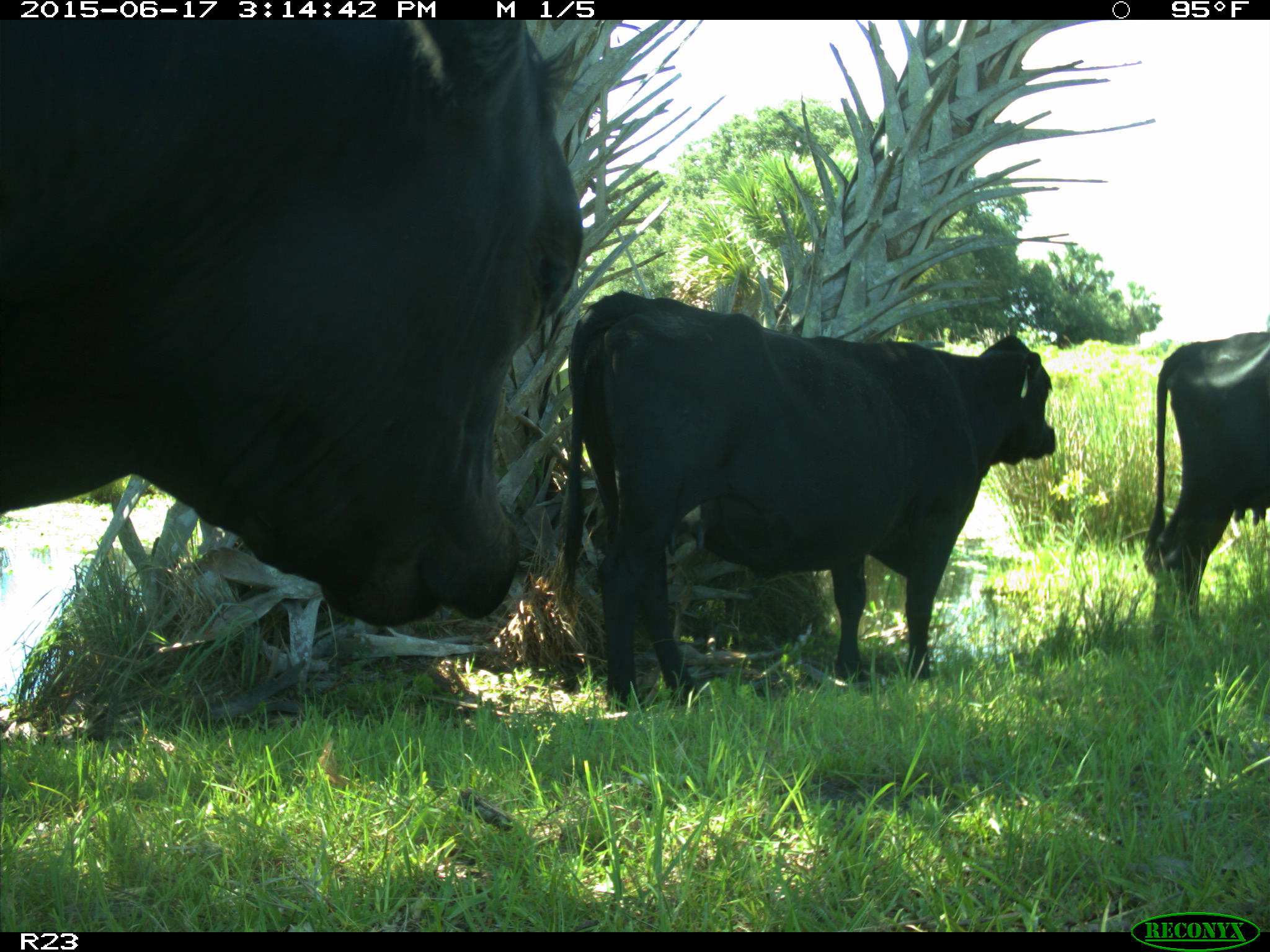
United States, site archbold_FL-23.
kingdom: Animalia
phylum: Chordata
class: Mammalia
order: Artiodactyla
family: Bovidae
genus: Bos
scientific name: Bos taurus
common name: domestic cow